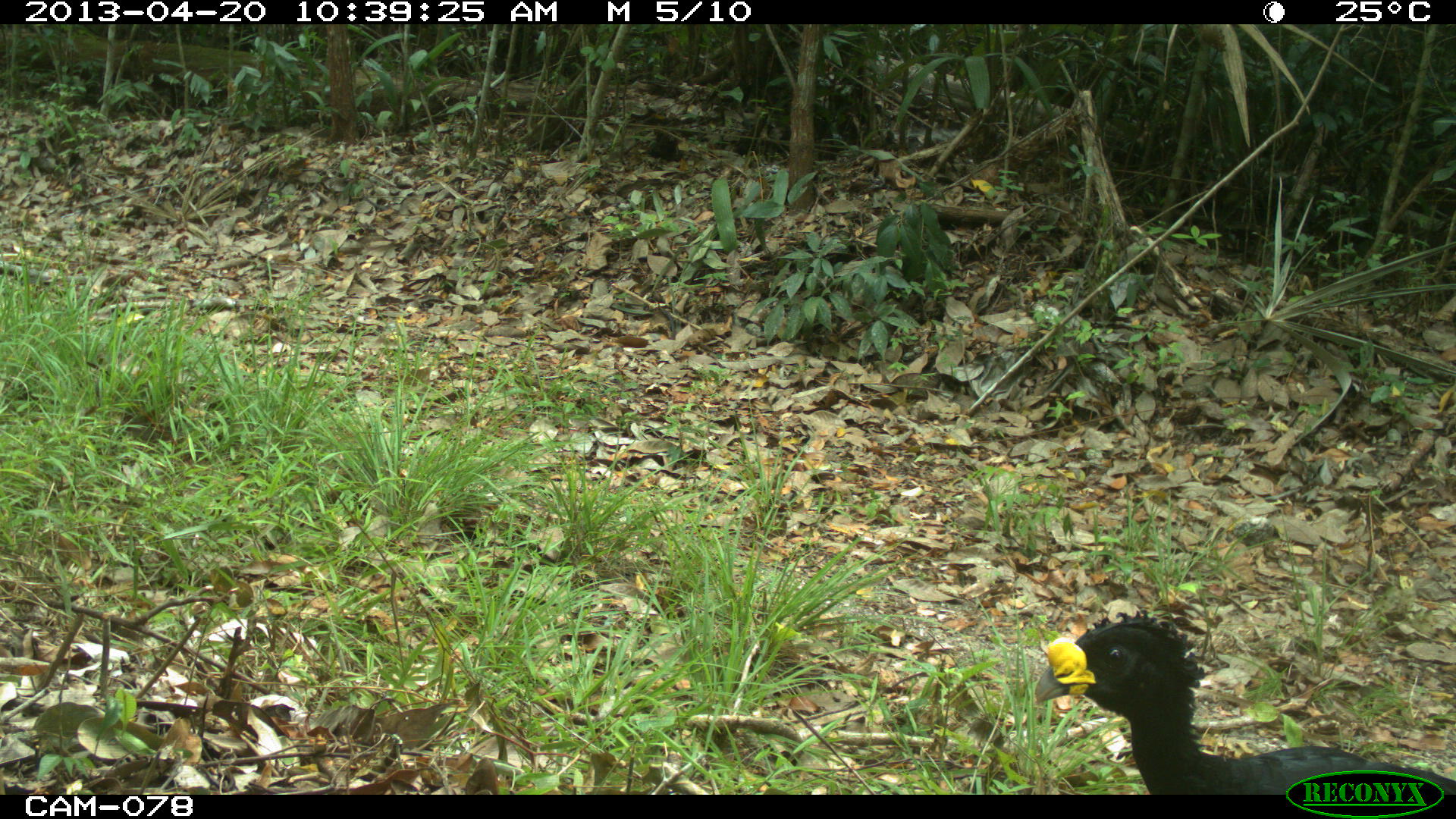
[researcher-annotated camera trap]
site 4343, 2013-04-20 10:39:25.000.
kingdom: Animalia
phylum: Chordata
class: Aves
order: Galliformes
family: Cracidae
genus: Crax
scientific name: Crax rubra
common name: great curassow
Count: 2.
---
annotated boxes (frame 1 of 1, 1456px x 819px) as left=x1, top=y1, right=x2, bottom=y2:
crax rubra: left=1032, top=610, right=1456, bottom=794